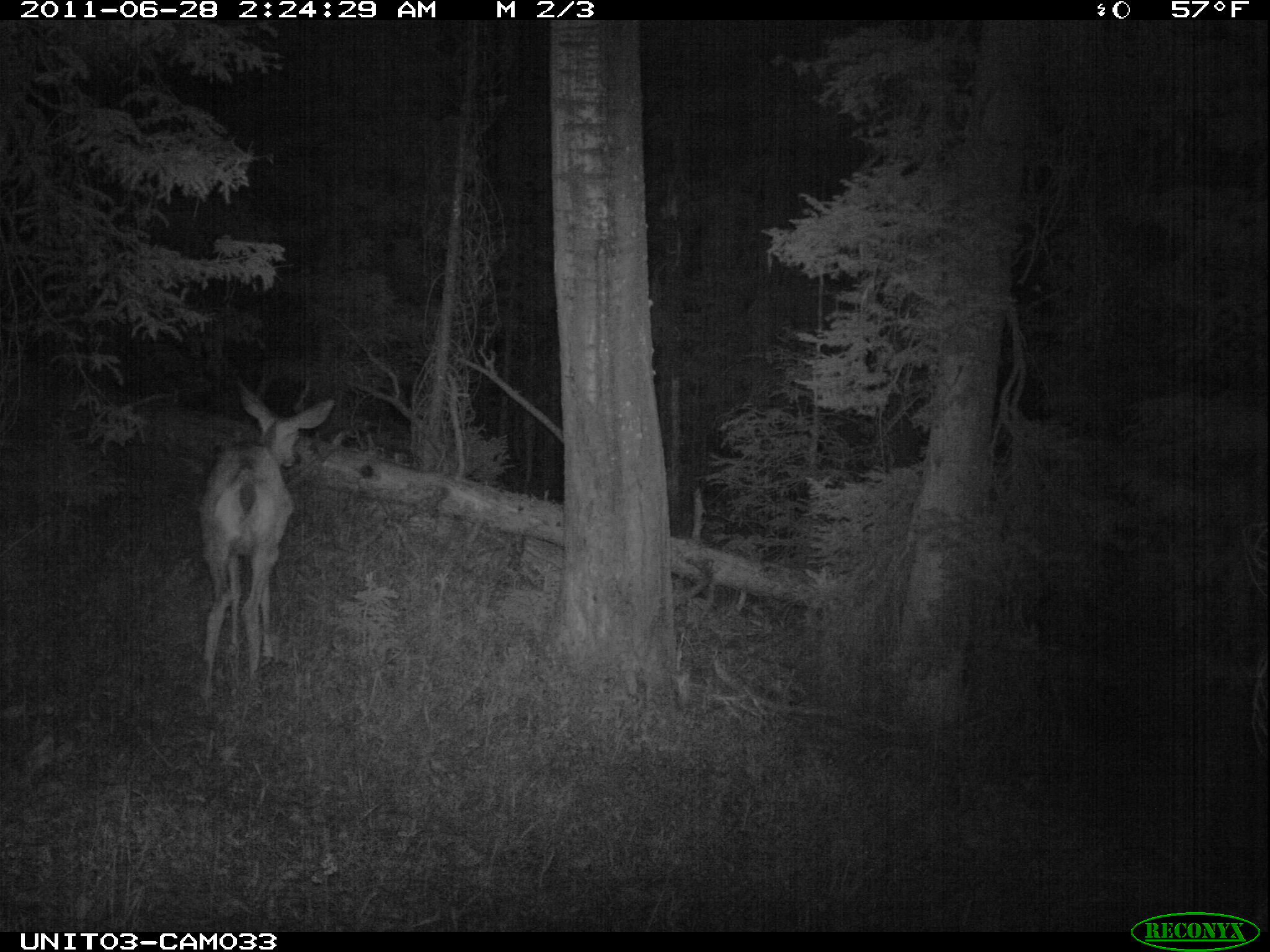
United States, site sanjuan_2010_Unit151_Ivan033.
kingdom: Animalia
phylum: Chordata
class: Mammalia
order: Artiodactyla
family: Cervidae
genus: Odocoileus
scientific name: Odocoileus hemionus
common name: mule deer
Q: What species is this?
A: Odocoileus hemionus (mule deer).